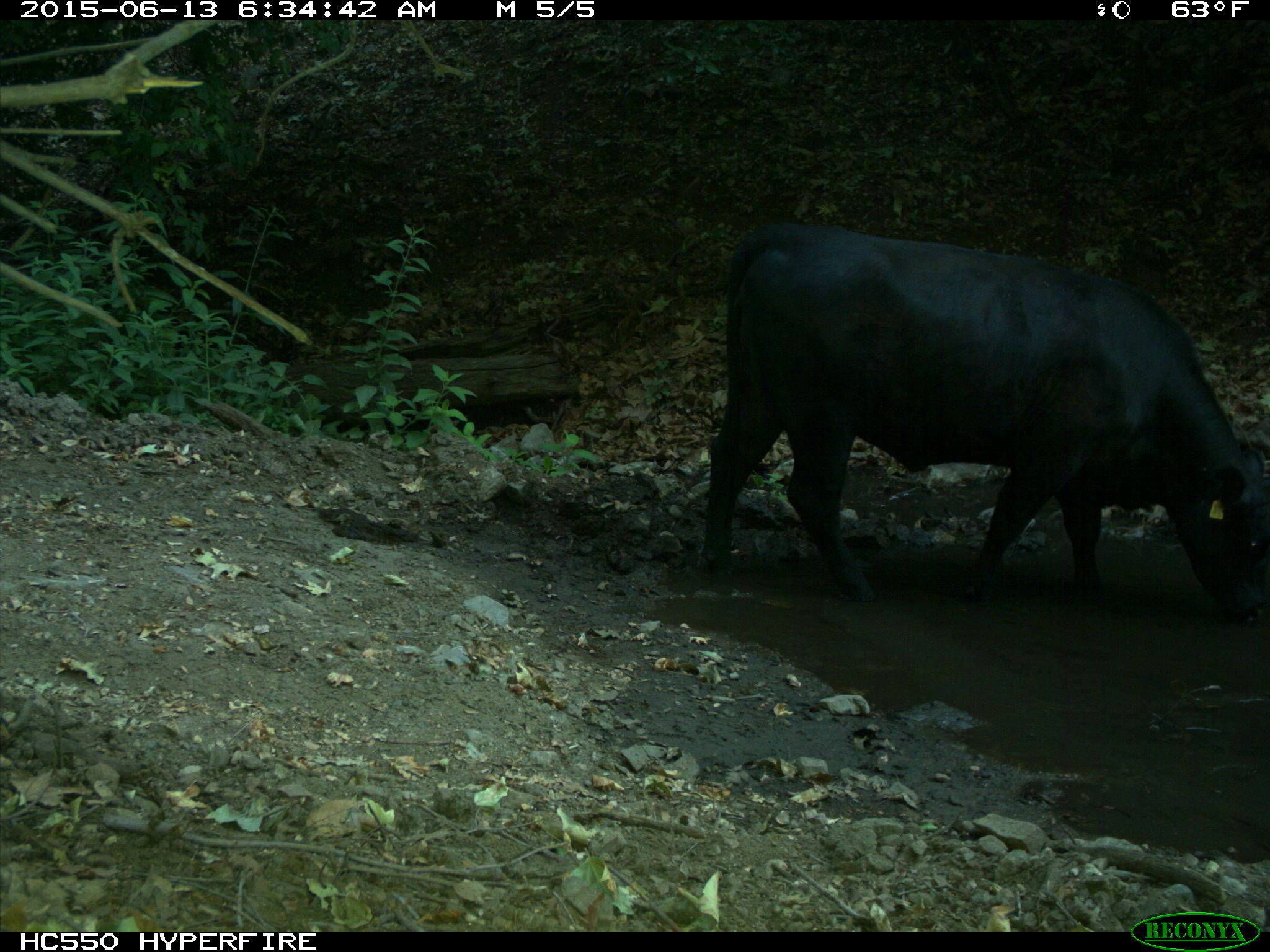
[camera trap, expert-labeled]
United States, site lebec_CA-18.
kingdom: Animalia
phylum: Chordata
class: Mammalia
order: Artiodactyla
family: Bovidae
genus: Bos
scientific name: Bos taurus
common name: domestic cow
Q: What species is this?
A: Bos taurus (domestic cow).